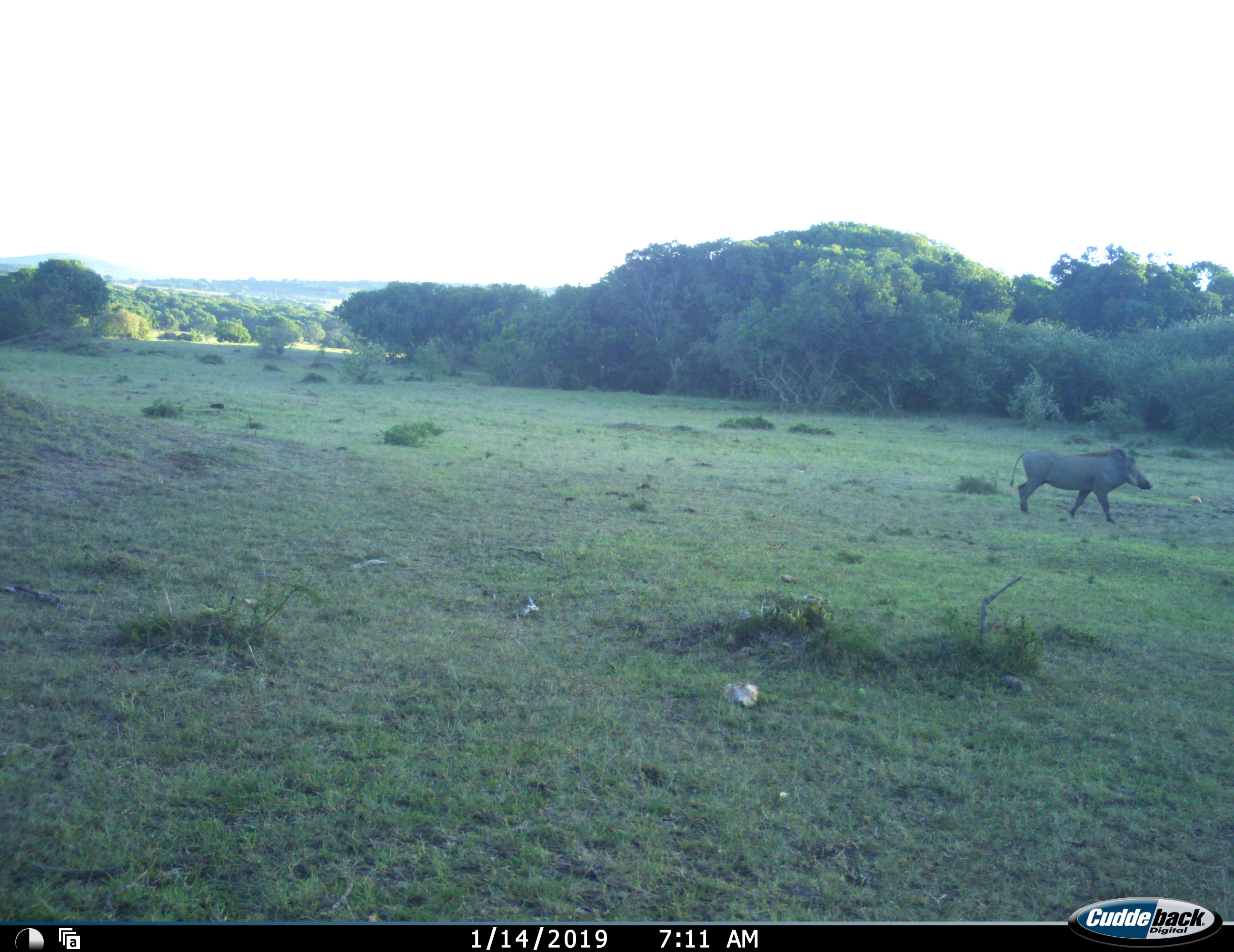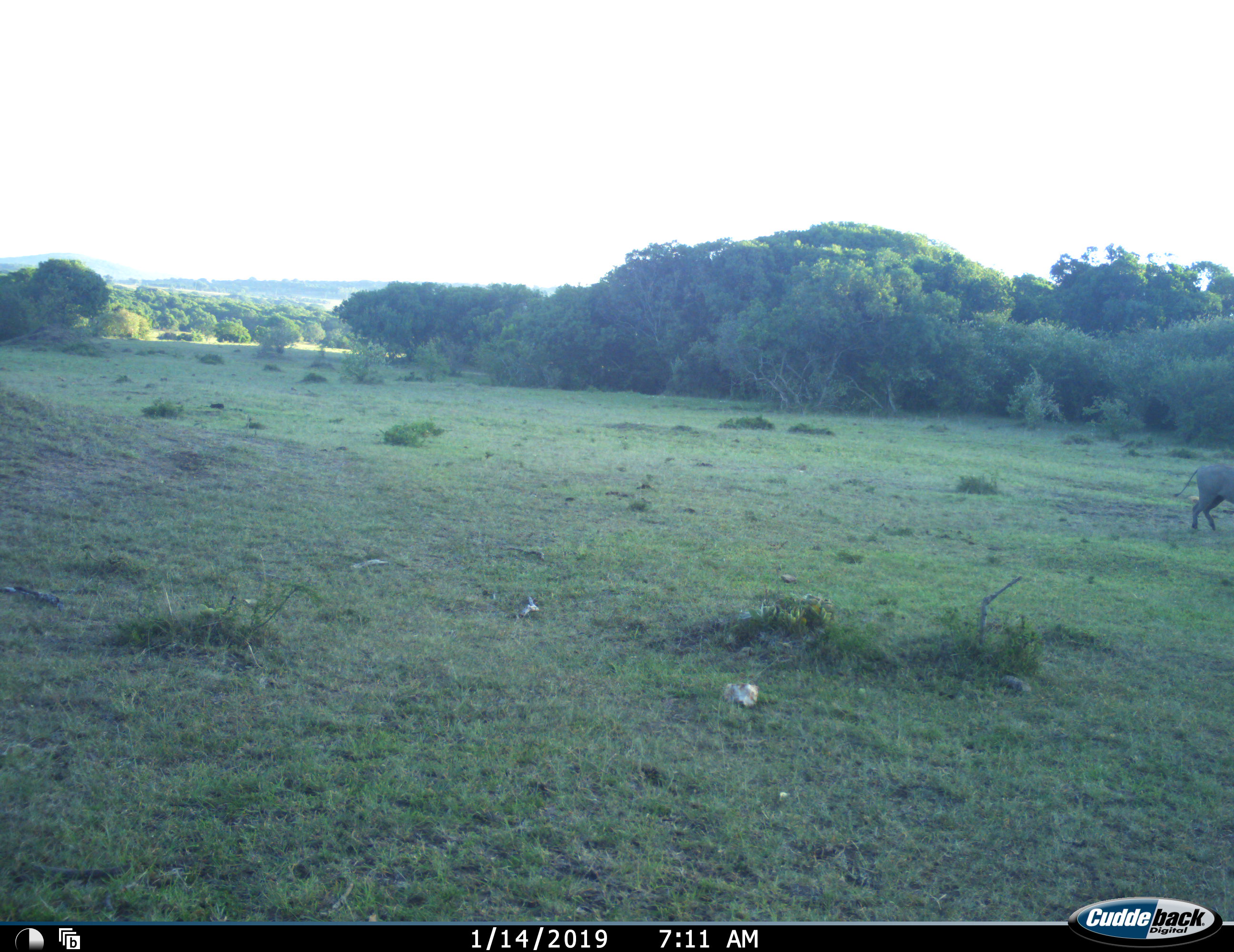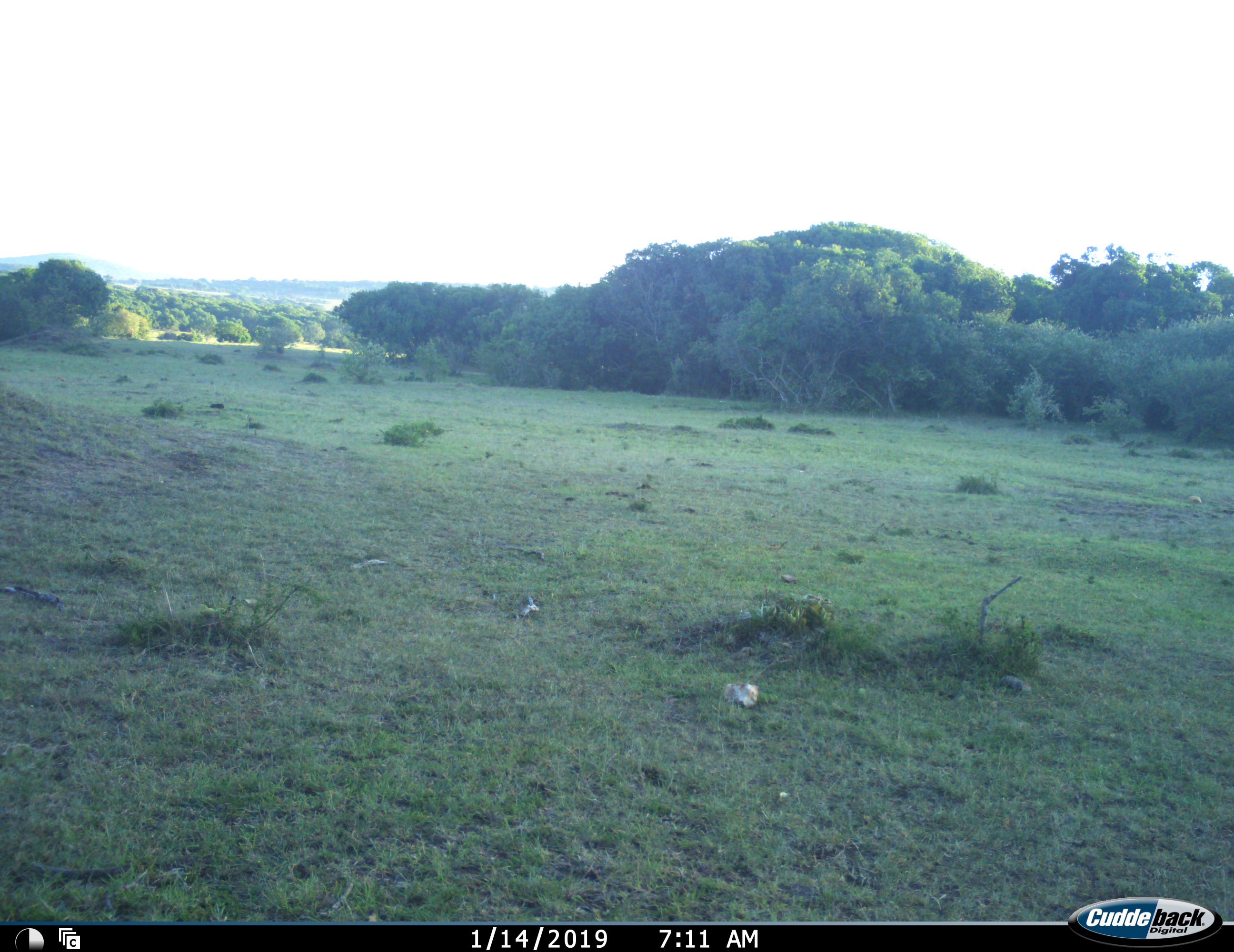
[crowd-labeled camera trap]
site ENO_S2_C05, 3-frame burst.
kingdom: Animalia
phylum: Chordata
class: Mammalia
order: Artiodactyla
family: Suidae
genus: Phacochoerus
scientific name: Phacochoerus africanus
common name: warthog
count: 1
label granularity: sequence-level